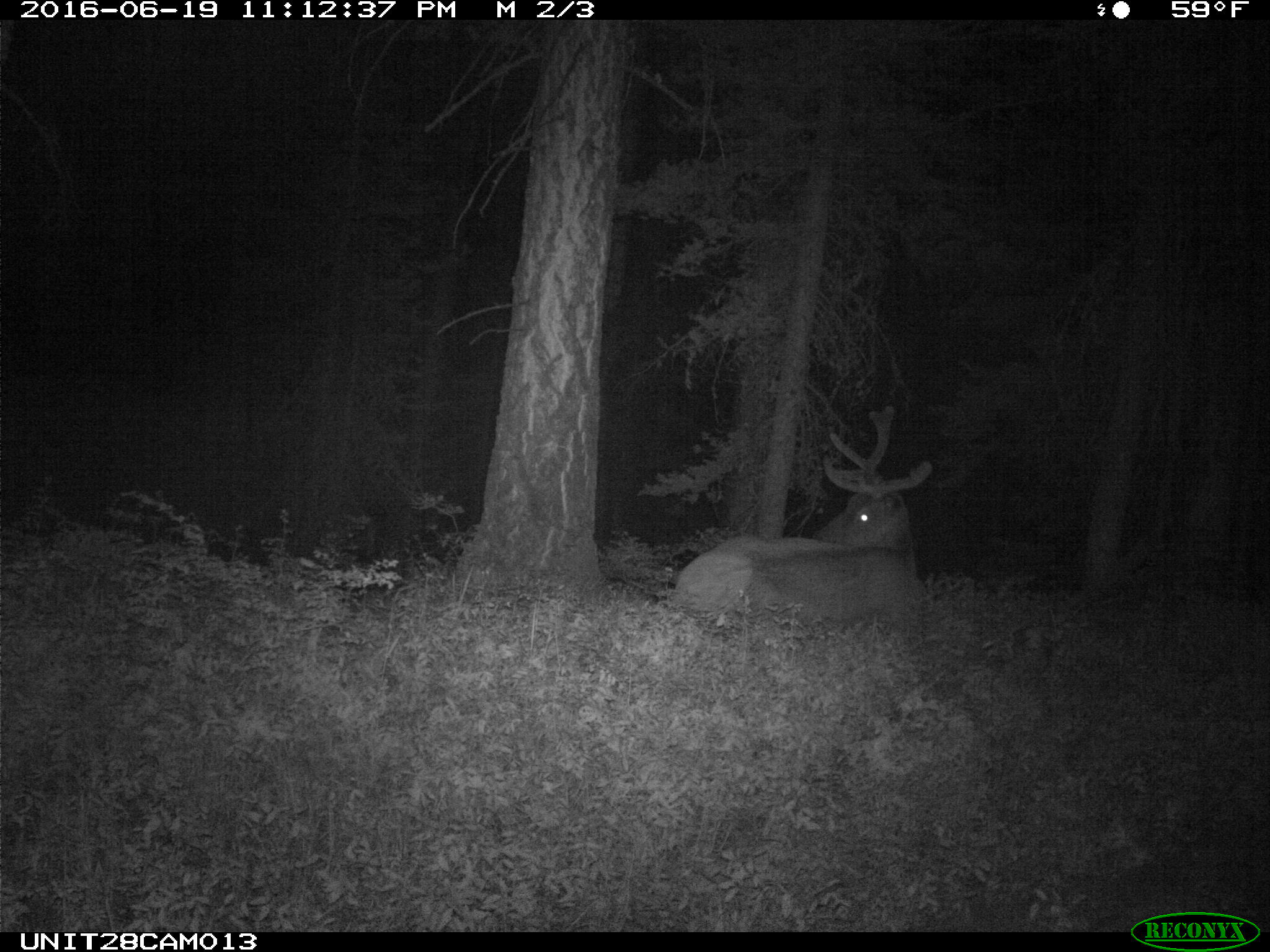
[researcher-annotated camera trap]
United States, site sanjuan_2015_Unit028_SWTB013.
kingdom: Animalia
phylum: Chordata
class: Mammalia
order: Artiodactyla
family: Cervidae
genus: Cervus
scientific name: Cervus elaphus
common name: red deer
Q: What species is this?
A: Cervus elaphus (red deer).